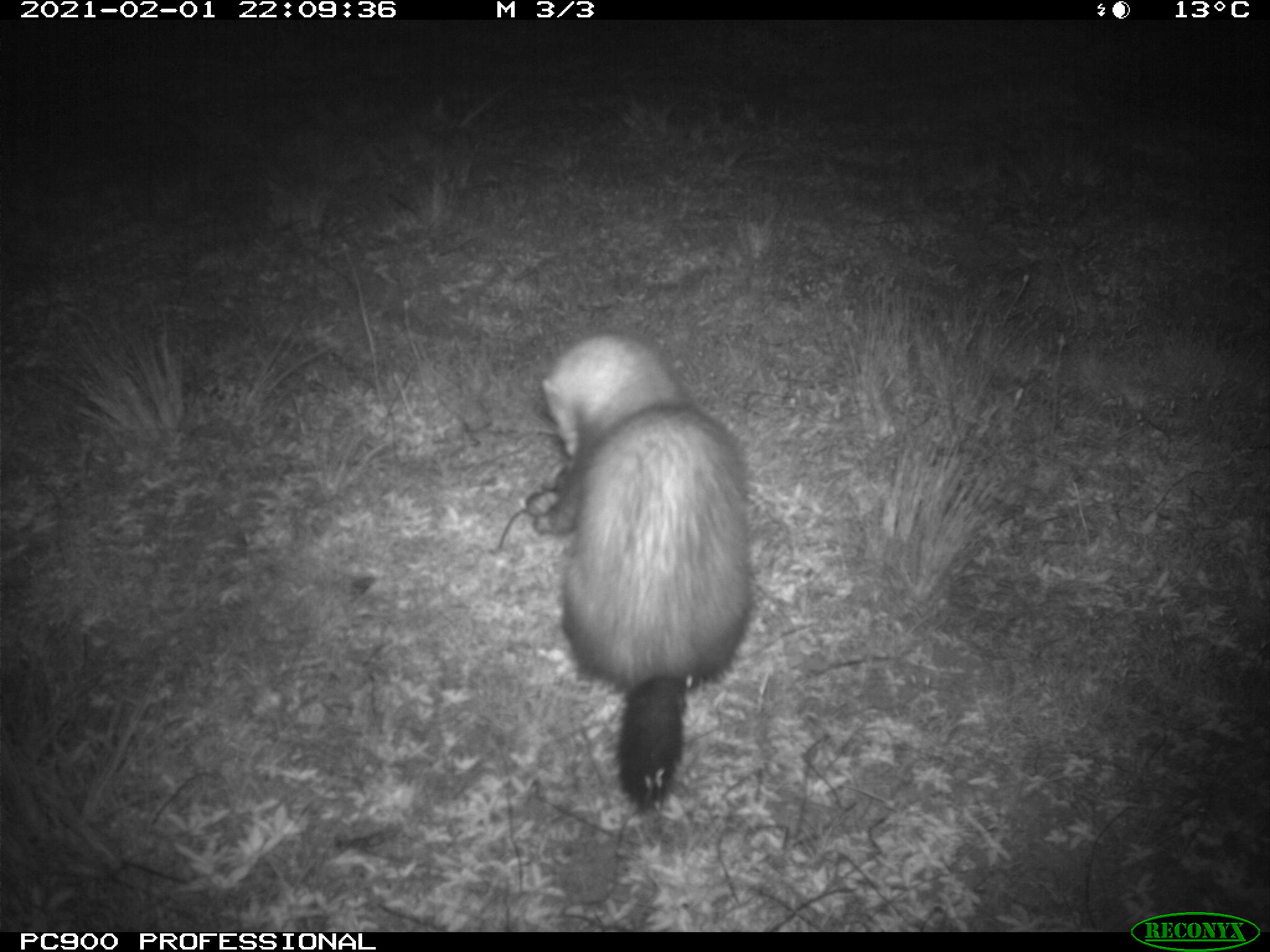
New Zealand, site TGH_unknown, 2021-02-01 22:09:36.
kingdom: Animalia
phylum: Chordata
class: Mammalia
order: Carnivora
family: Mustelidae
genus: Mustela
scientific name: Mustela furo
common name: ferret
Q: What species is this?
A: Ferret (Mustela furo).